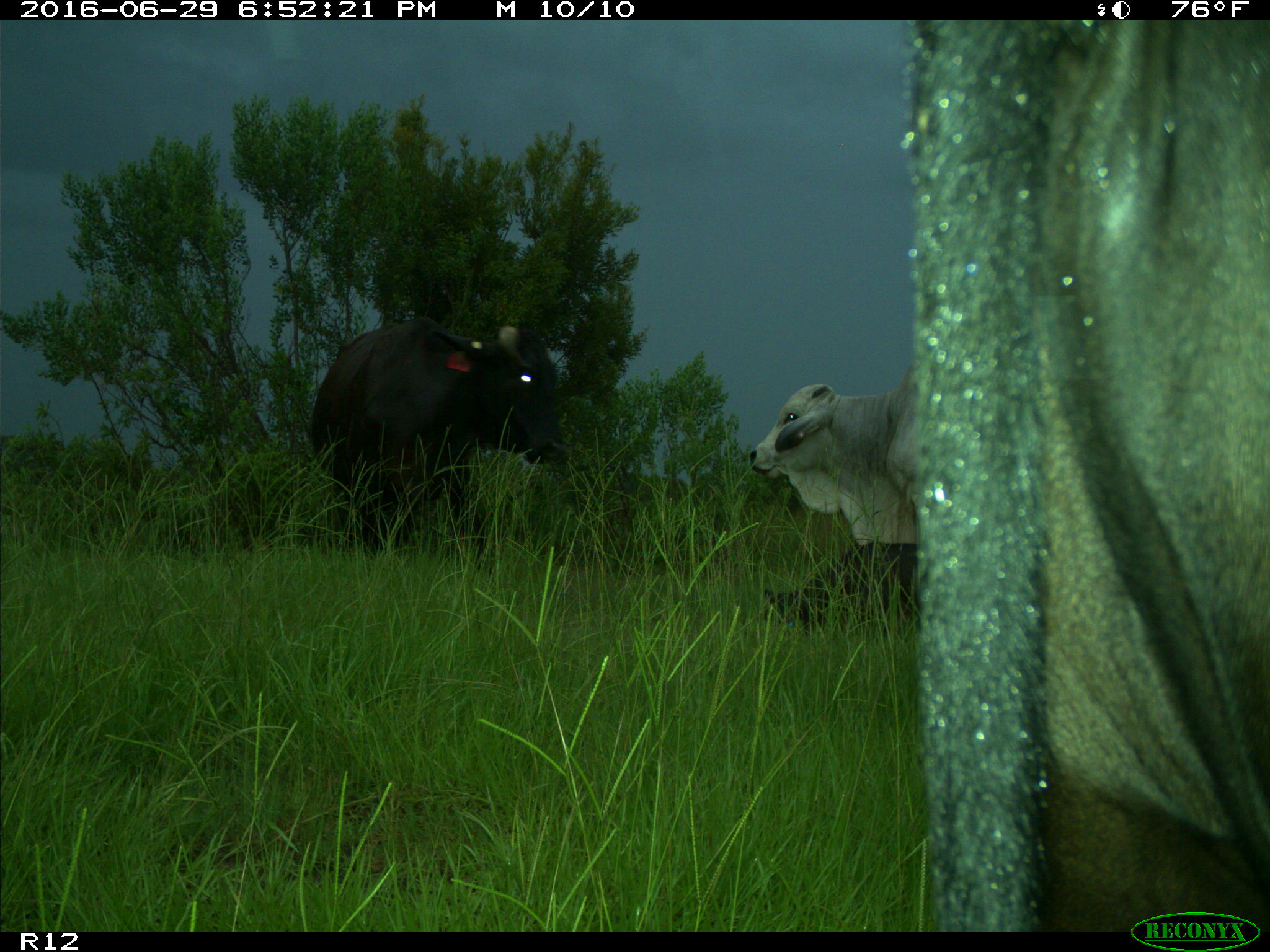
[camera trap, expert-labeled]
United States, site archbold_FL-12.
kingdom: Animalia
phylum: Chordata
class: Mammalia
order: Artiodactyla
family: Bovidae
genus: Bos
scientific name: Bos taurus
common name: domestic cow